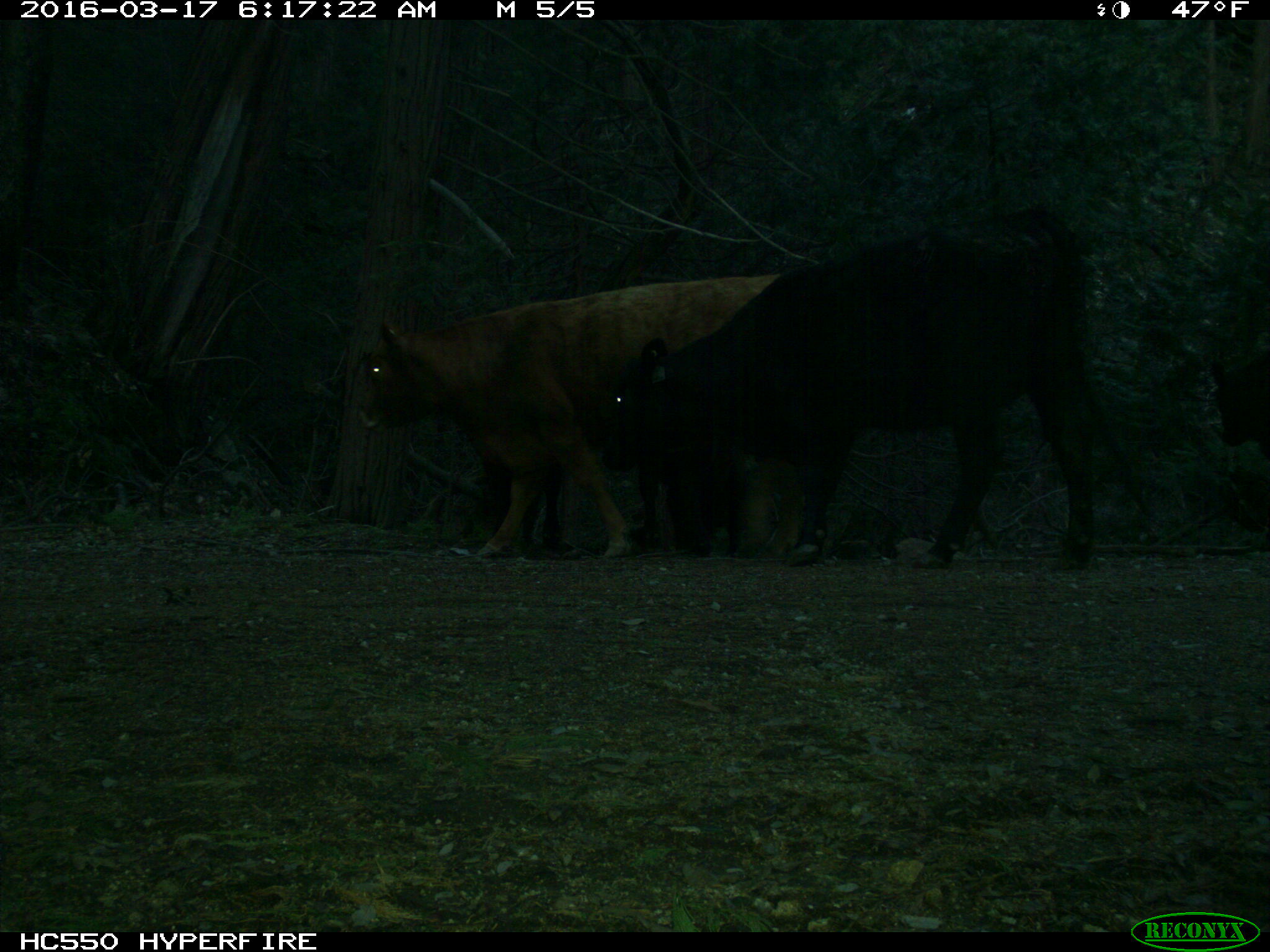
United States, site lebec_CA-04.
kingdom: Animalia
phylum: Chordata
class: Mammalia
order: Artiodactyla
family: Bovidae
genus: Bos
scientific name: Bos taurus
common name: domestic cow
Bos taurus (domestic cow).